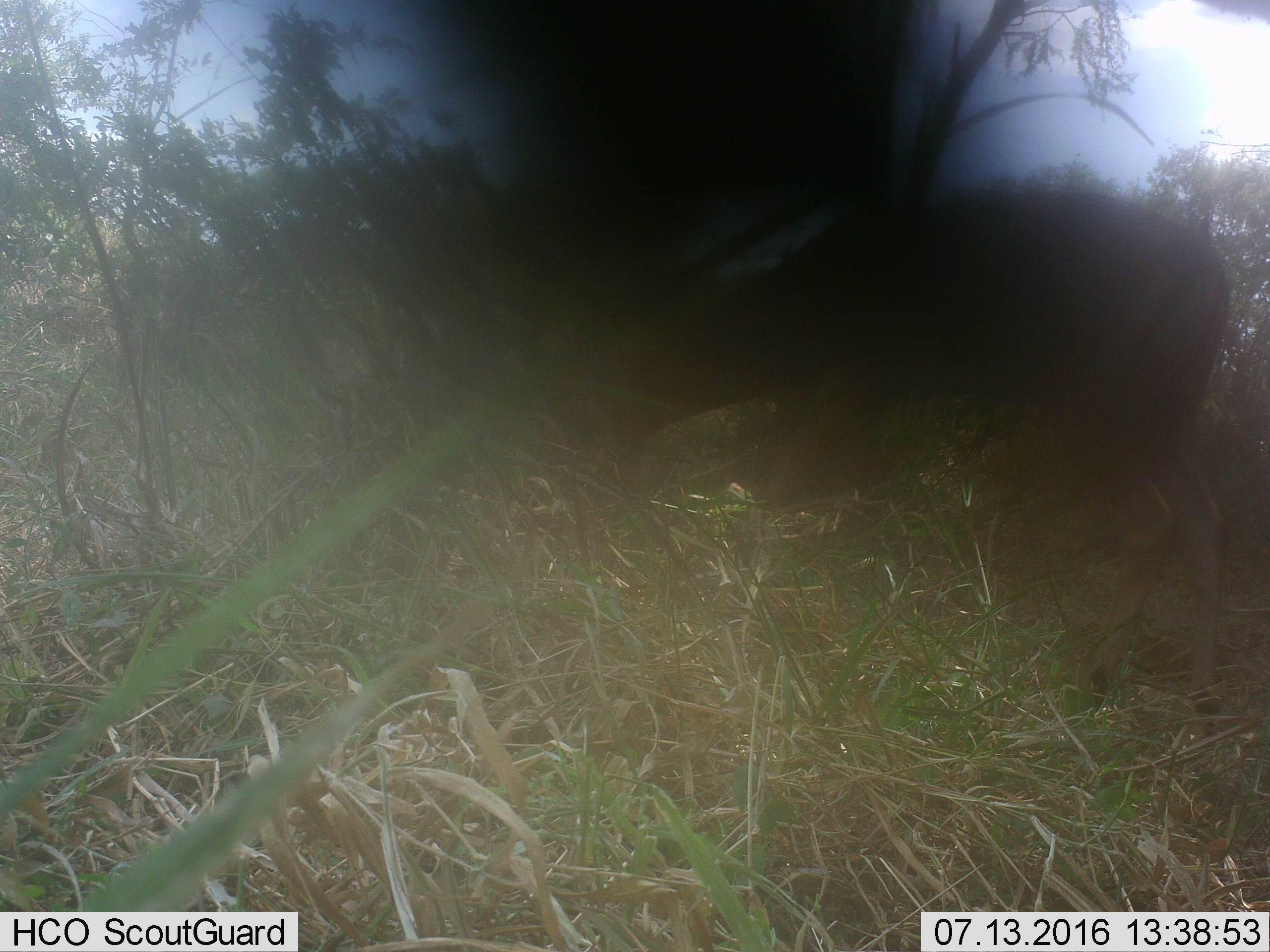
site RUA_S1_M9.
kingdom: Animalia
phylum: Chordata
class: Mammalia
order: Artiodactyla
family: Bovidae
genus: Aepyceros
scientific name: Aepyceros melampus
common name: impala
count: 1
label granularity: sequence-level